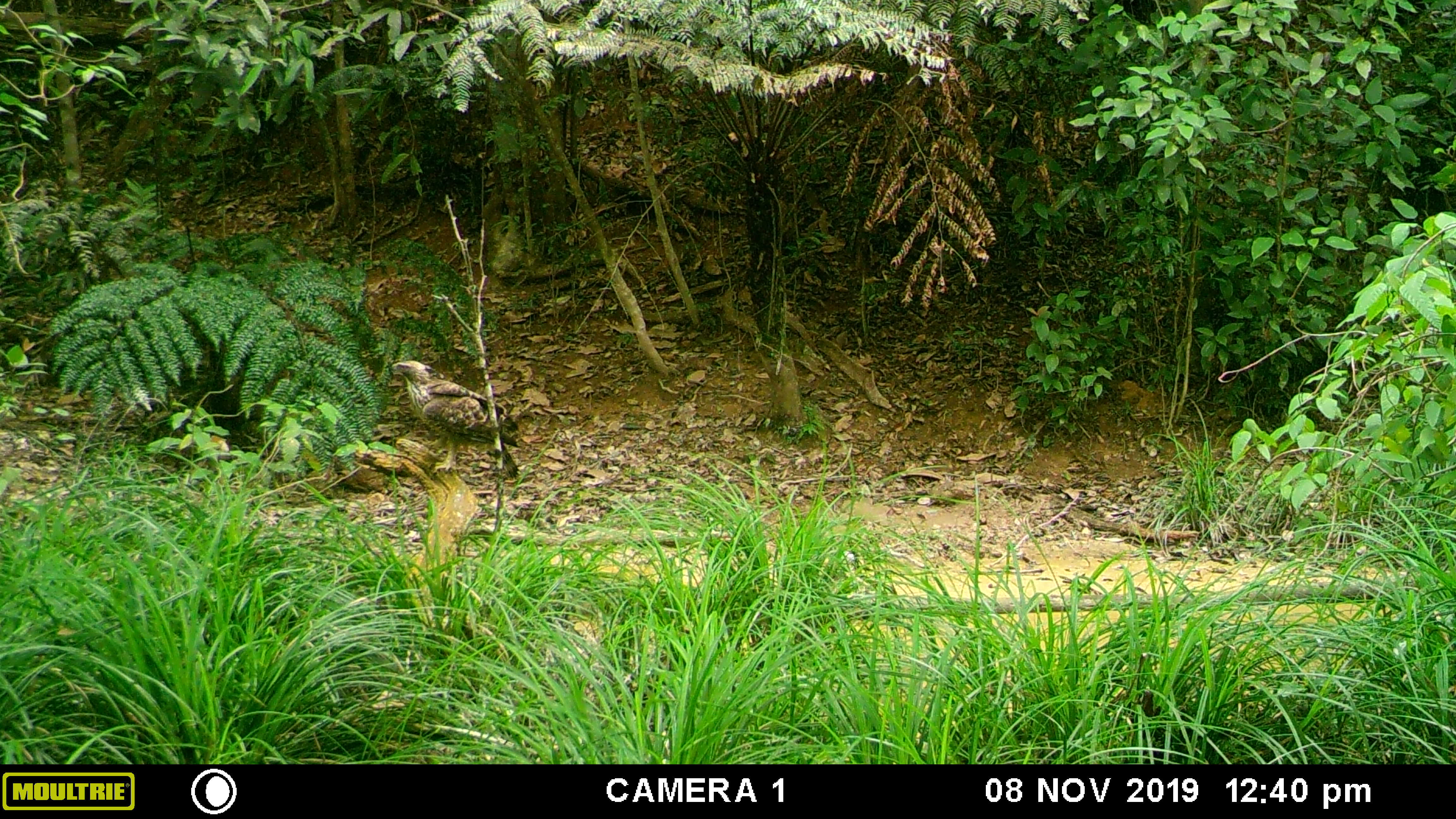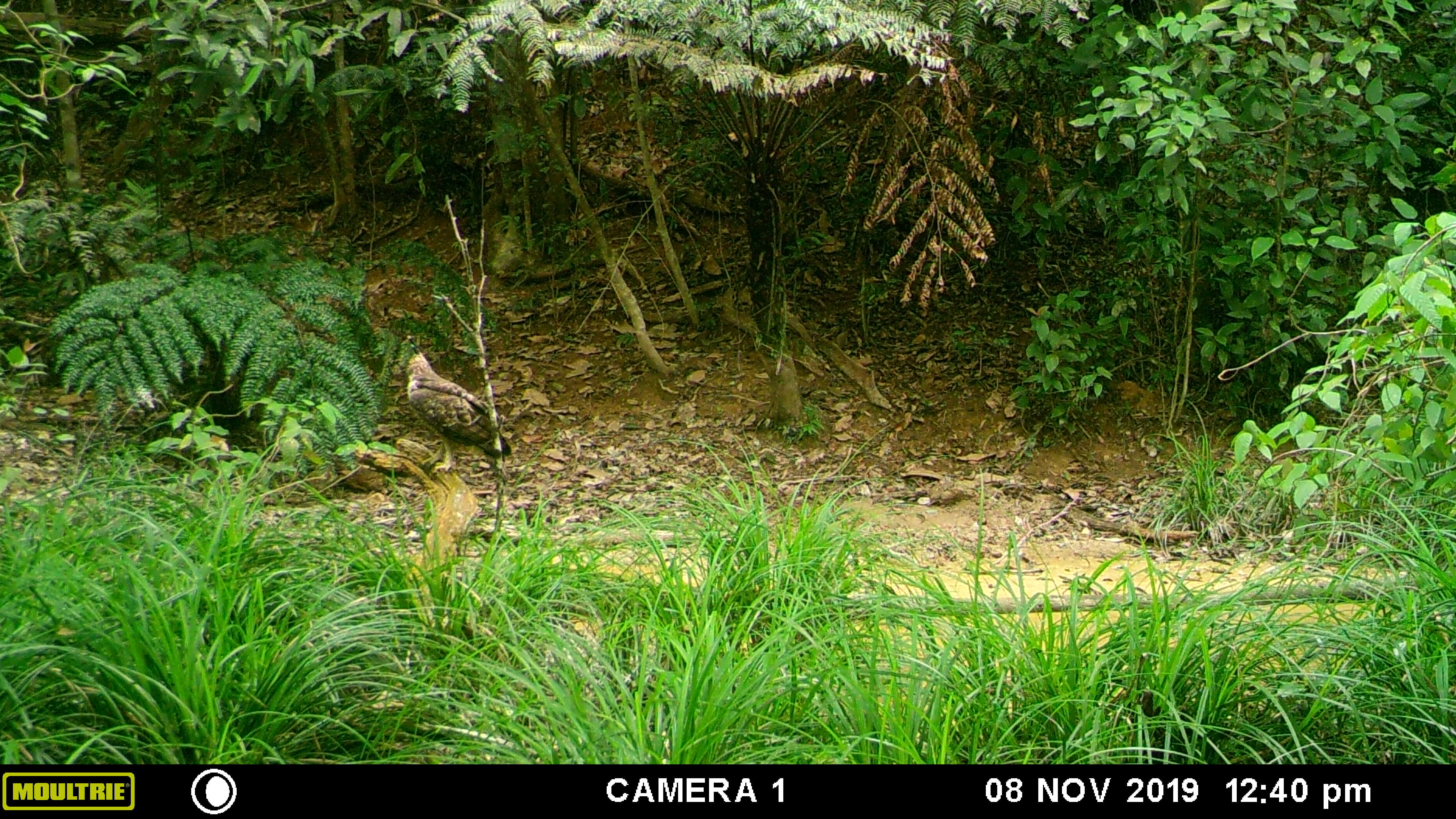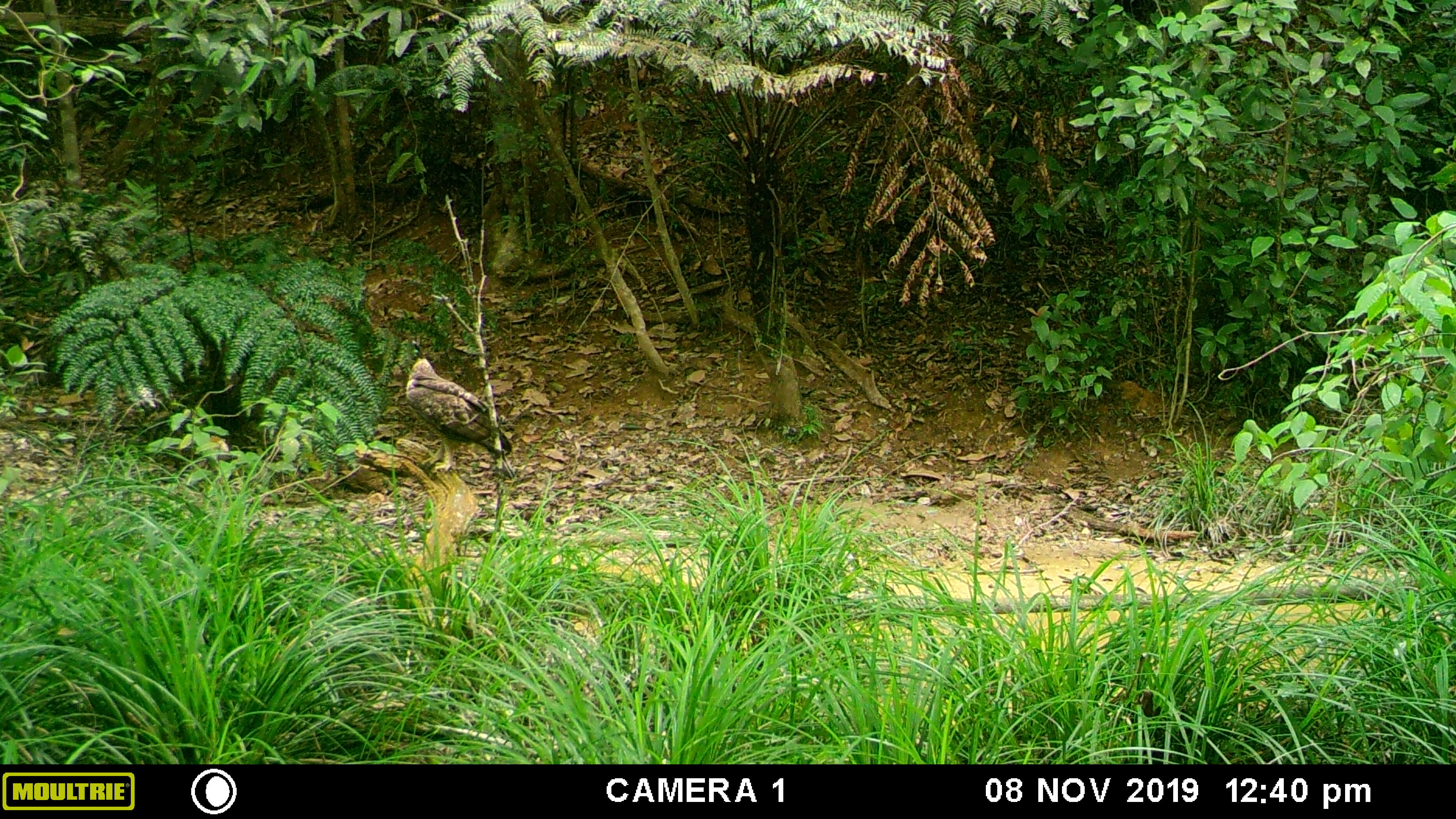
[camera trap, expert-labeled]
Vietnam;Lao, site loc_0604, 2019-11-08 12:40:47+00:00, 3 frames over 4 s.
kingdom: Animalia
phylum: Chordata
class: Aves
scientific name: Aves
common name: bird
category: unidentified bird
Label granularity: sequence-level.